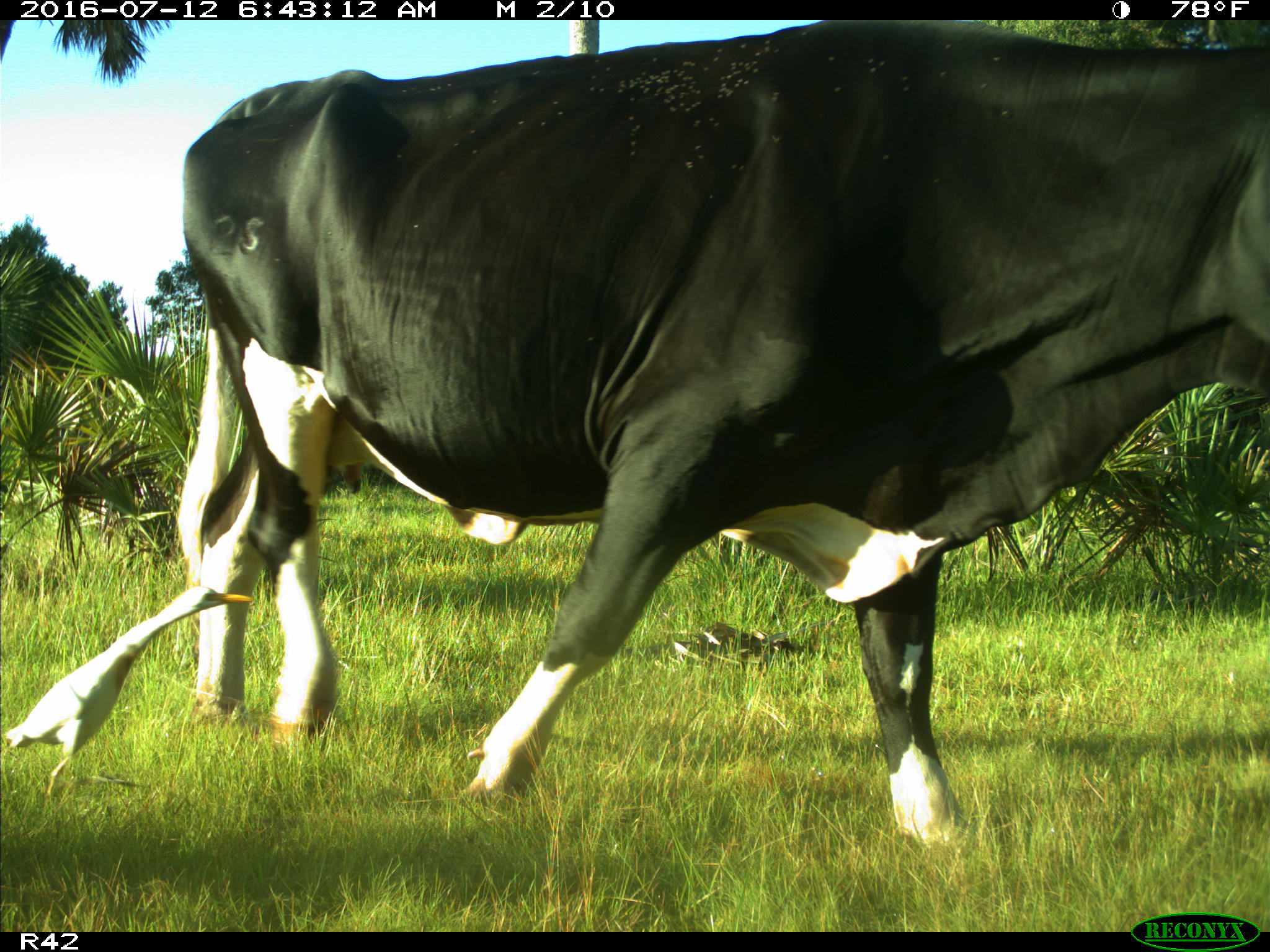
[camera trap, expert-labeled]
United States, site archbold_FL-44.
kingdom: Animalia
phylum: Chordata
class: Mammalia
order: Artiodactyla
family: Bovidae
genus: Bos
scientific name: Bos taurus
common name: domestic cow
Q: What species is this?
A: Bos taurus (domestic cow).